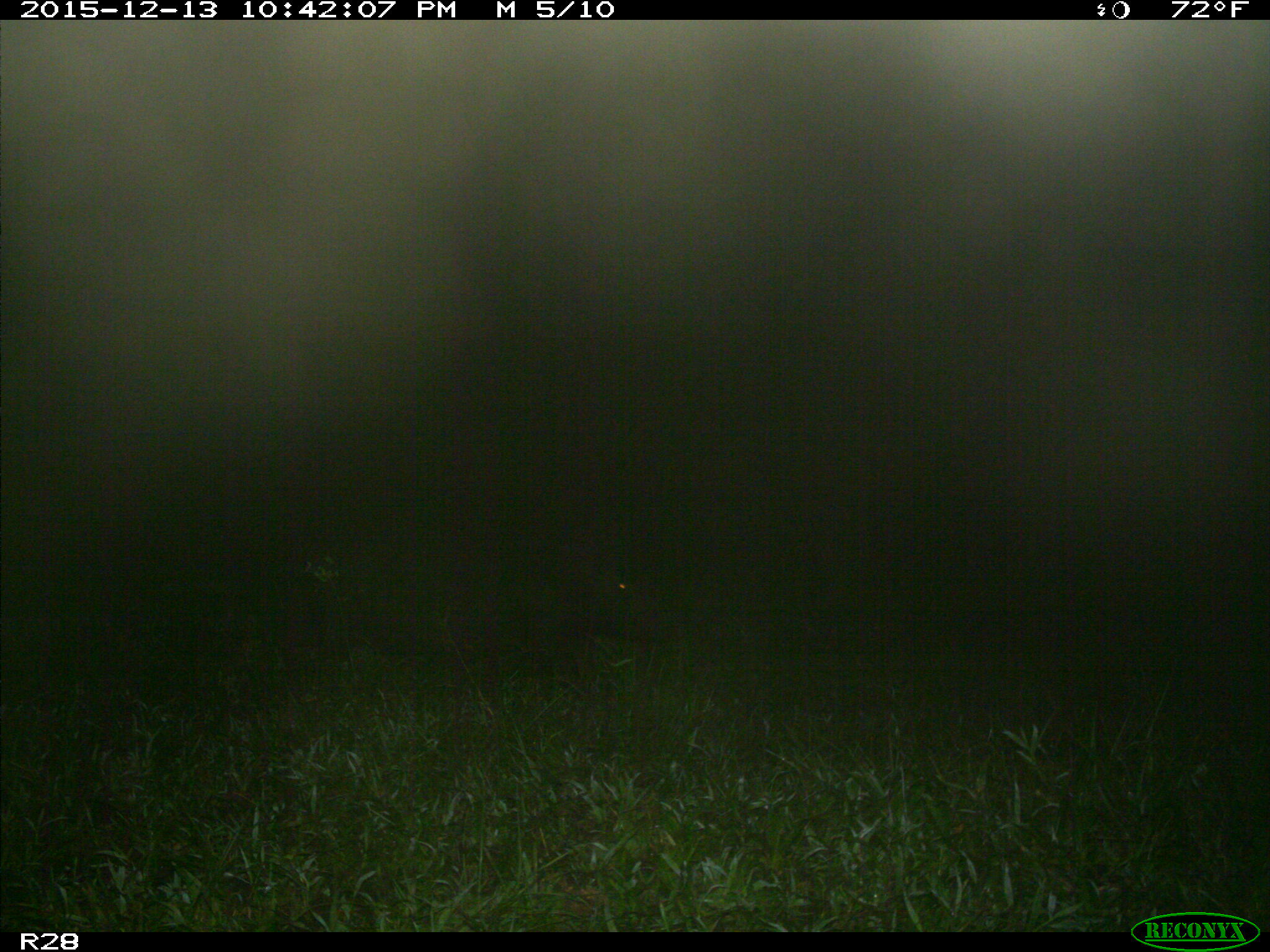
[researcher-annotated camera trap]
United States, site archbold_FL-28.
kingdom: Animalia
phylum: Chordata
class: Mammalia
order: Artiodactyla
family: Suidae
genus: Sus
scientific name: Sus scrofa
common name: wild boar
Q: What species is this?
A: Sus scrofa (wild boar).